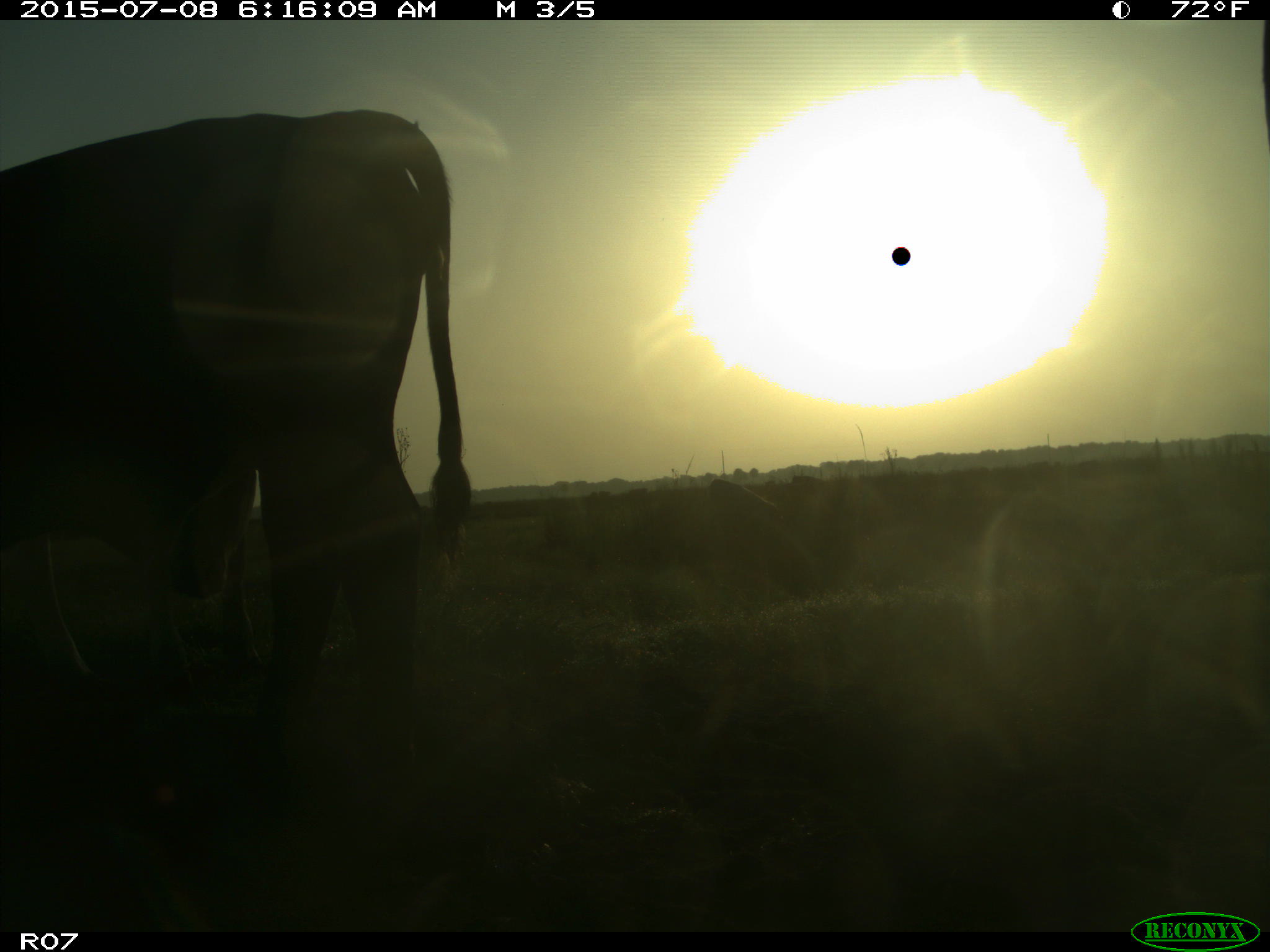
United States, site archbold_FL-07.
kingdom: Animalia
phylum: Chordata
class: Mammalia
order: Artiodactyla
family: Bovidae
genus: Bos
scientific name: Bos taurus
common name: domestic cow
Bos taurus (domestic cow).